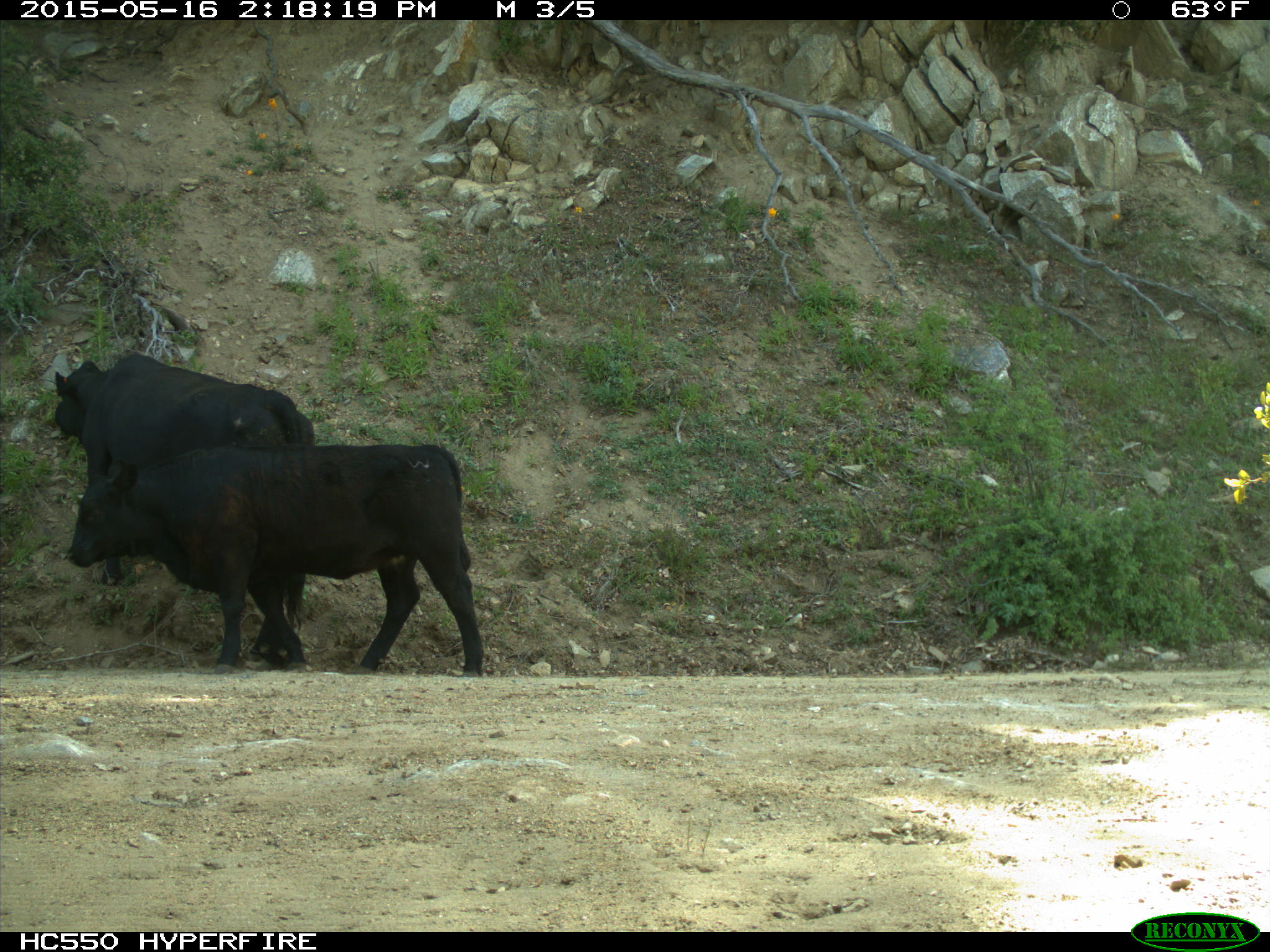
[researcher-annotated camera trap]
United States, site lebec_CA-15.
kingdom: Animalia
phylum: Chordata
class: Mammalia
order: Artiodactyla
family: Bovidae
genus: Bos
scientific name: Bos taurus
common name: domestic cow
Bos taurus (domestic cow).